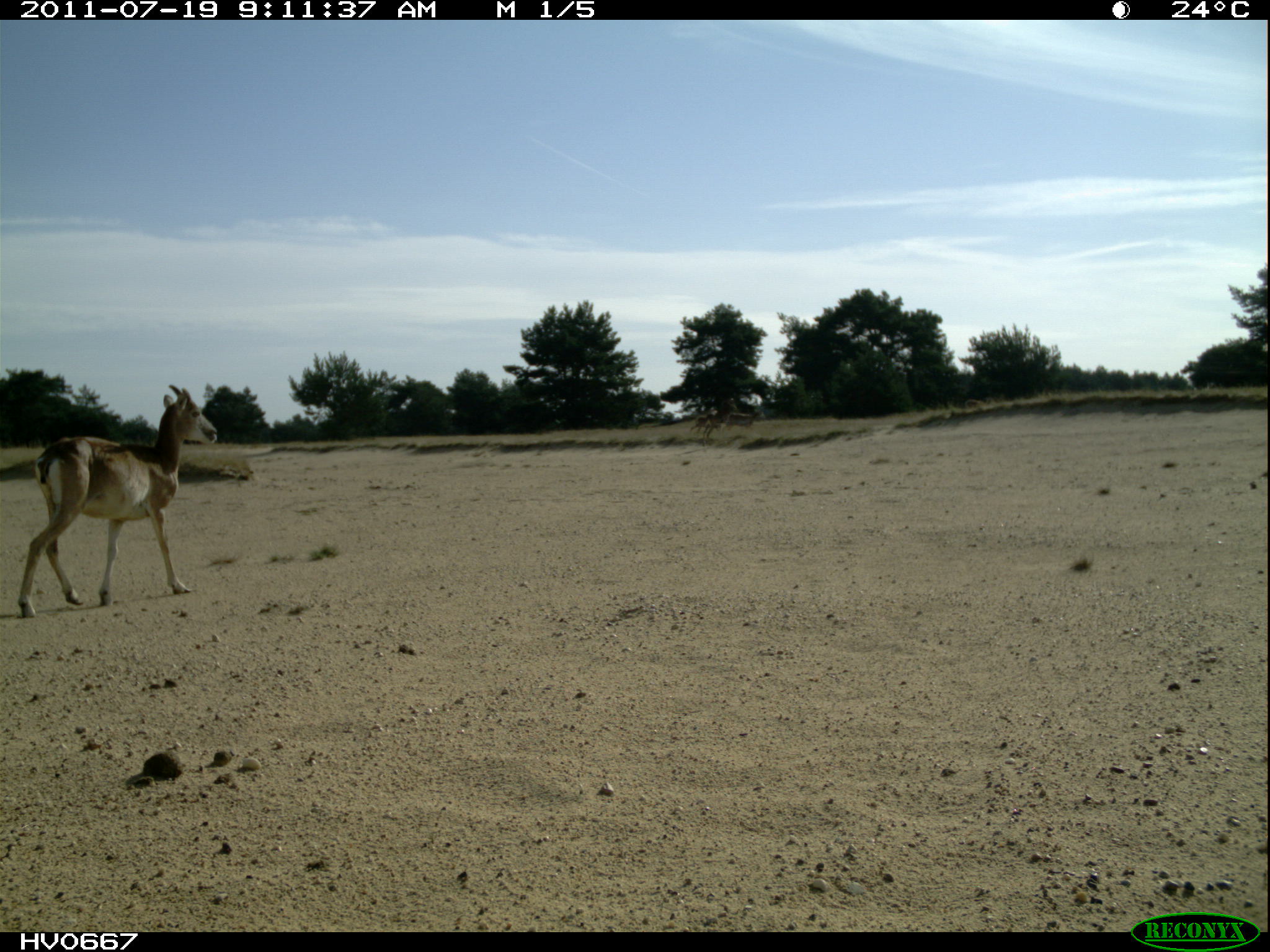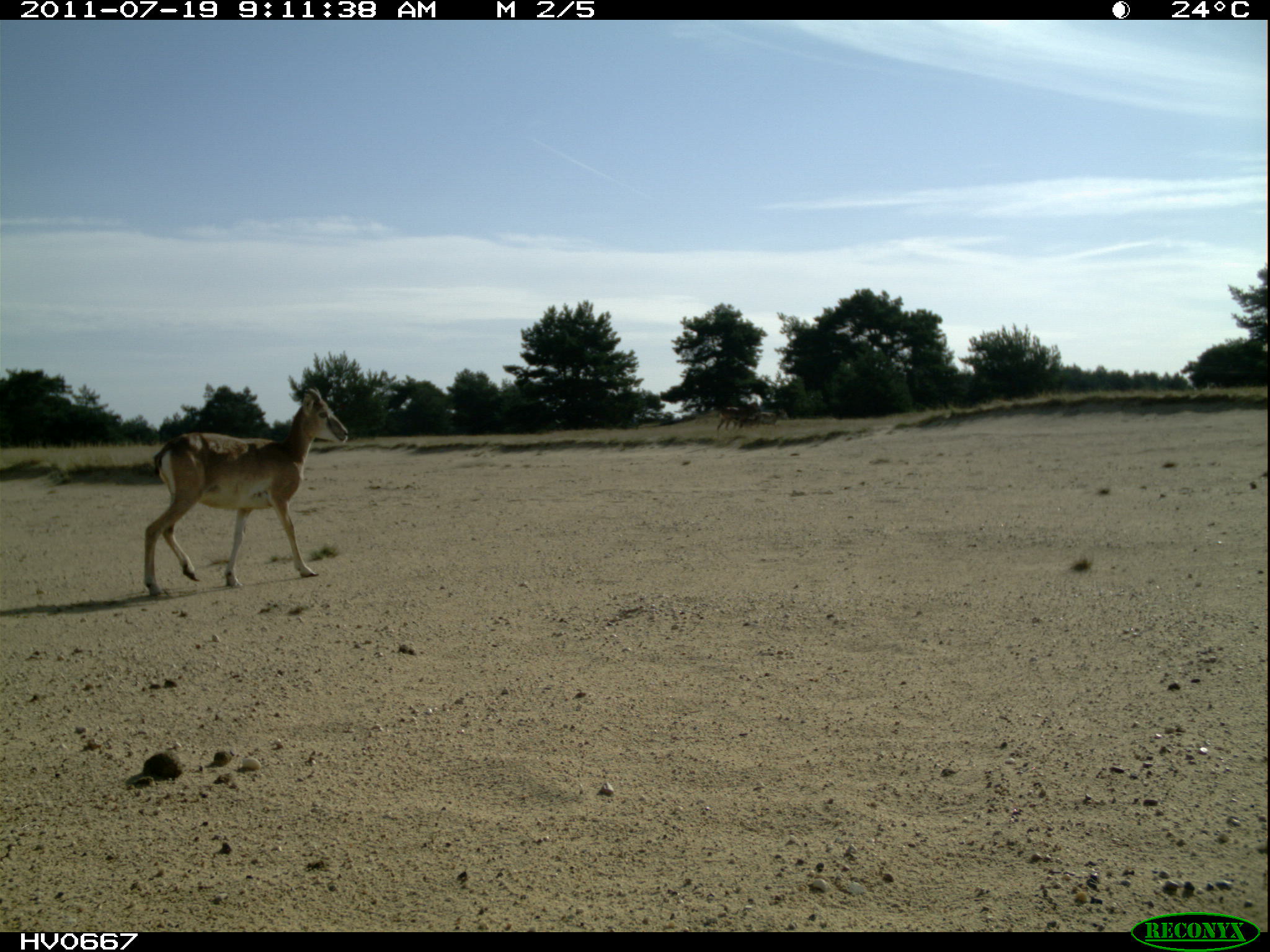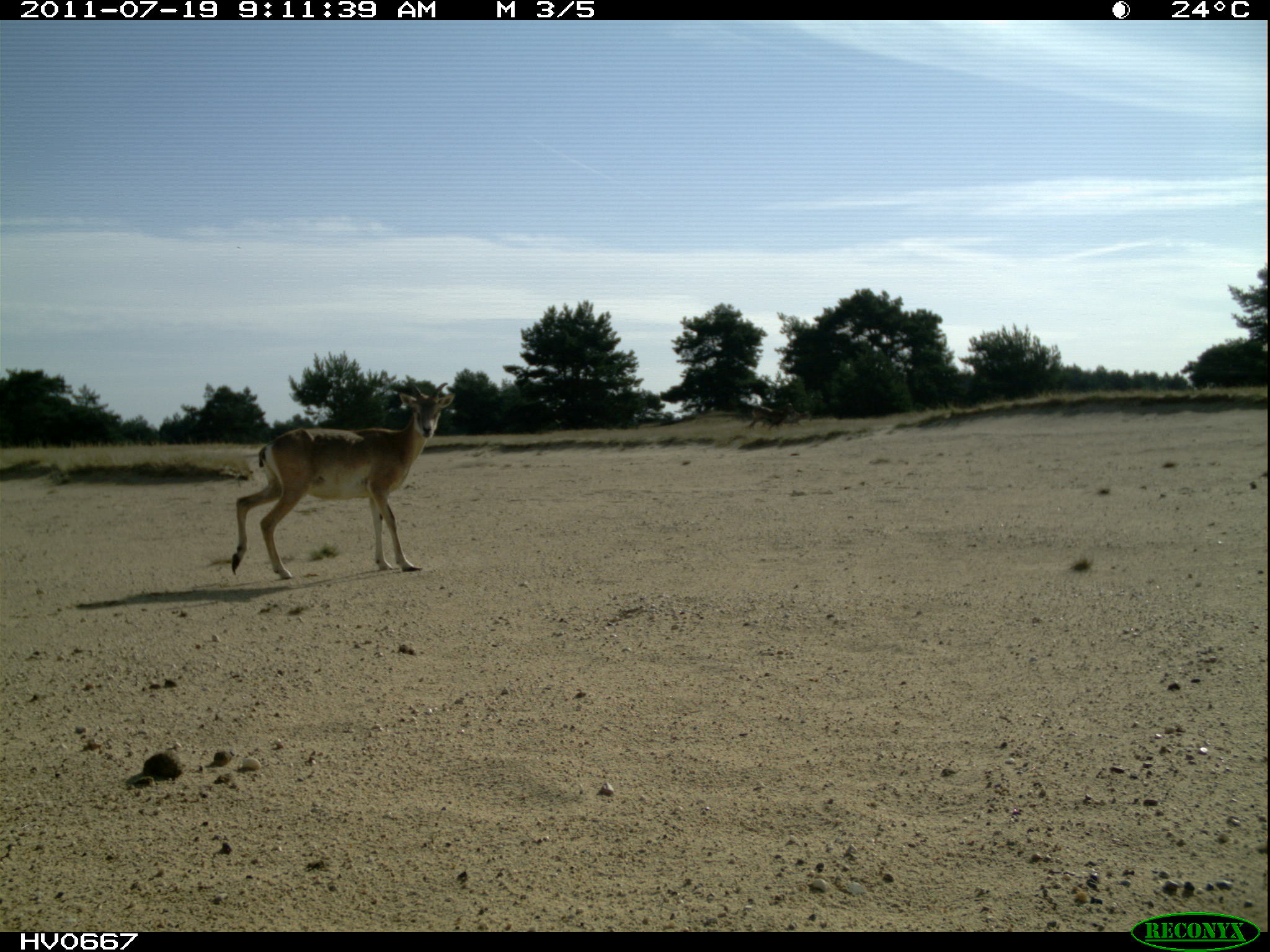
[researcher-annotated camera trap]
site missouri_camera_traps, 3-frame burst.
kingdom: Animalia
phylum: Chordata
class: Mammalia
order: Artiodactyla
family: Bovidae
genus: Ovis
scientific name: Ovis ammon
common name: mouflon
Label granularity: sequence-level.